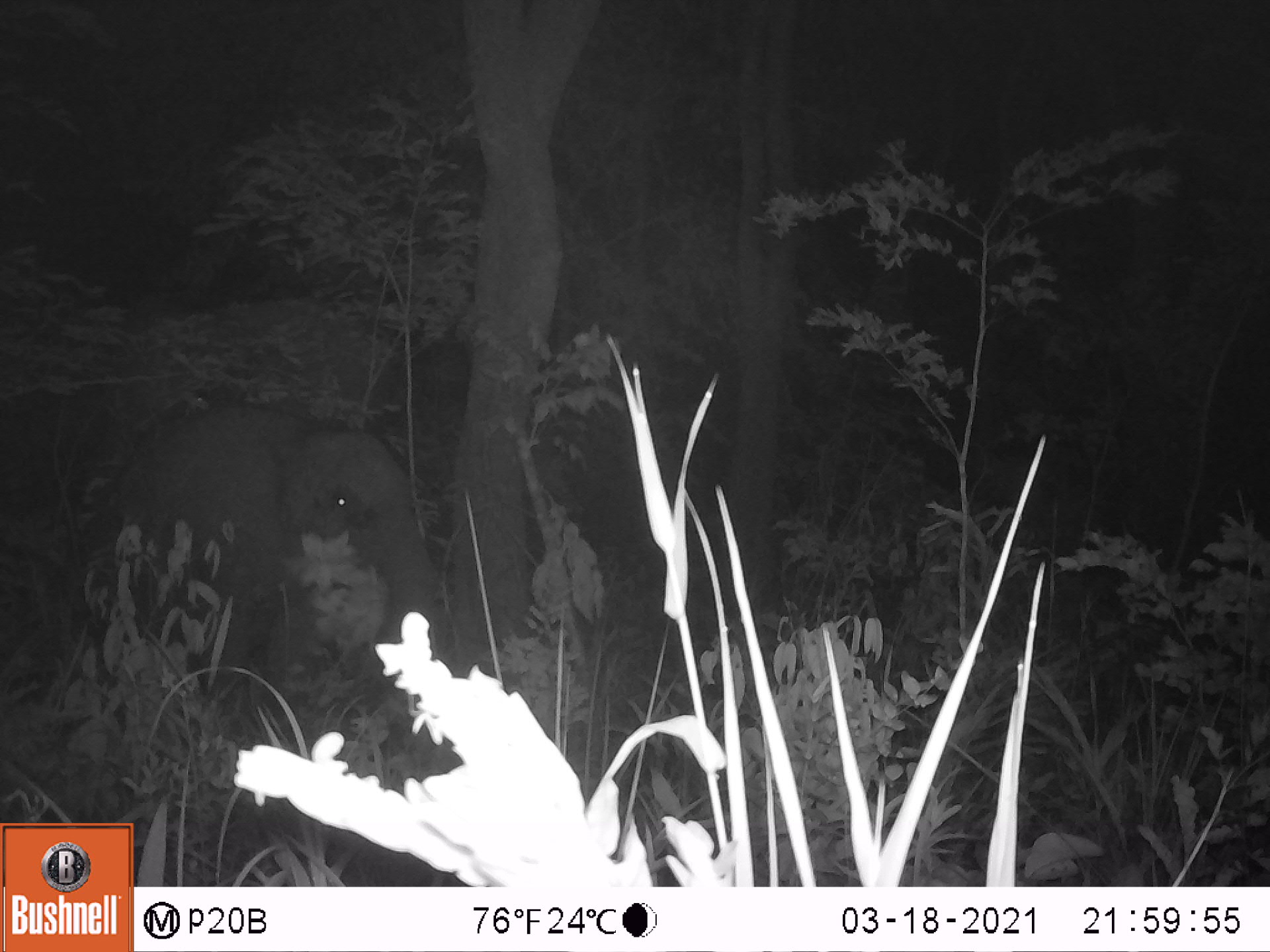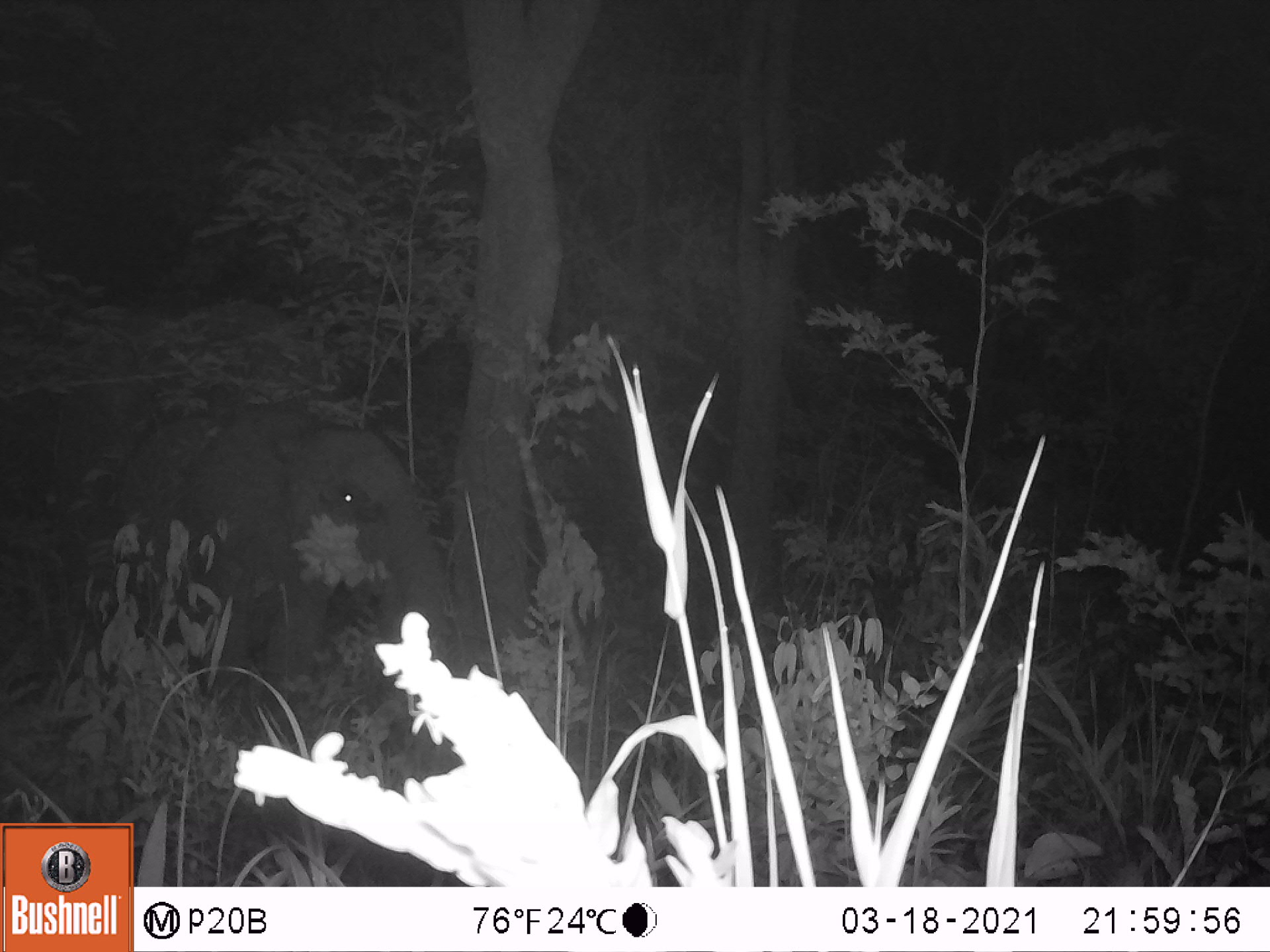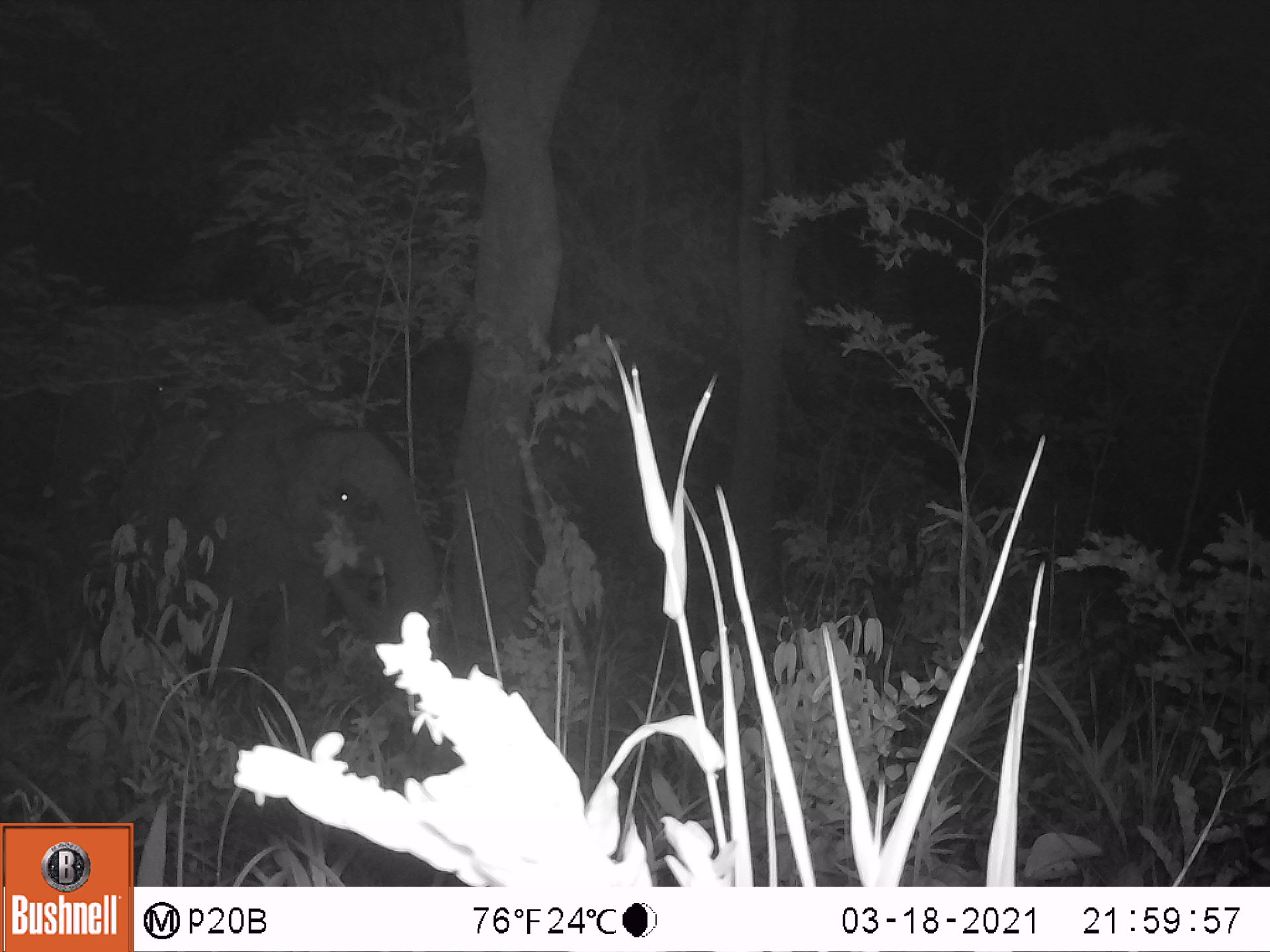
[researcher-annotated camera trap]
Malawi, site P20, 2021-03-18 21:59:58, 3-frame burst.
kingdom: Animalia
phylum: Chordata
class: Mammalia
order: Proboscidea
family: Elephantidae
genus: Loxodonta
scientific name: Loxodonta africana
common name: african savanna elephant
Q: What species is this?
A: African savanna elephant (Loxodonta africana).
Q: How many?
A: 2.